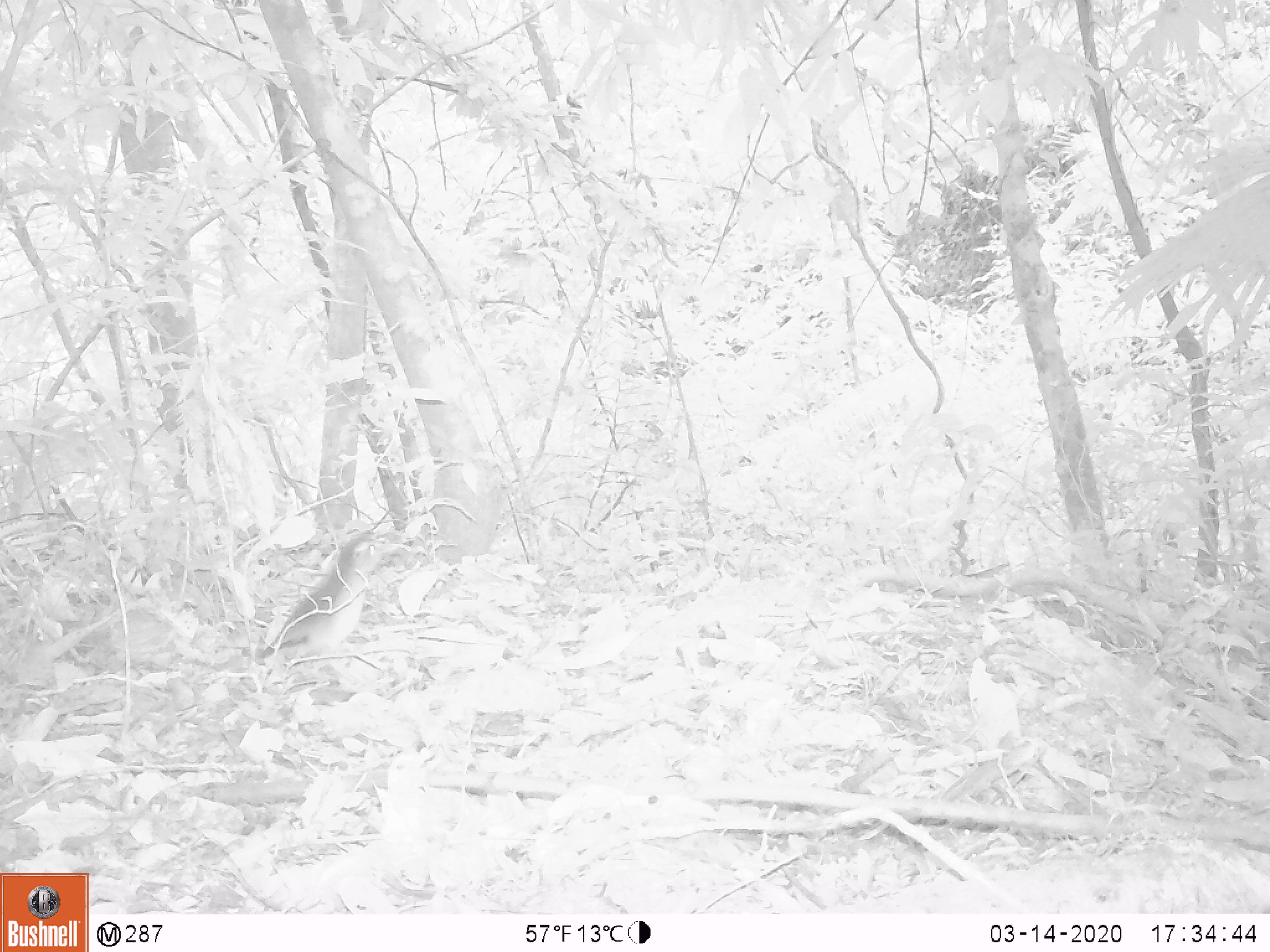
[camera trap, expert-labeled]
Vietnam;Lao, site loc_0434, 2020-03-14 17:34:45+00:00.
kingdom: Animalia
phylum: Chordata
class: Aves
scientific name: Aves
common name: bird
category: unidentified bird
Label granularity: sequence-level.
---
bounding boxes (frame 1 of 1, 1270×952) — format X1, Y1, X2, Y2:
unidentified bird: 257, 527, 403, 661